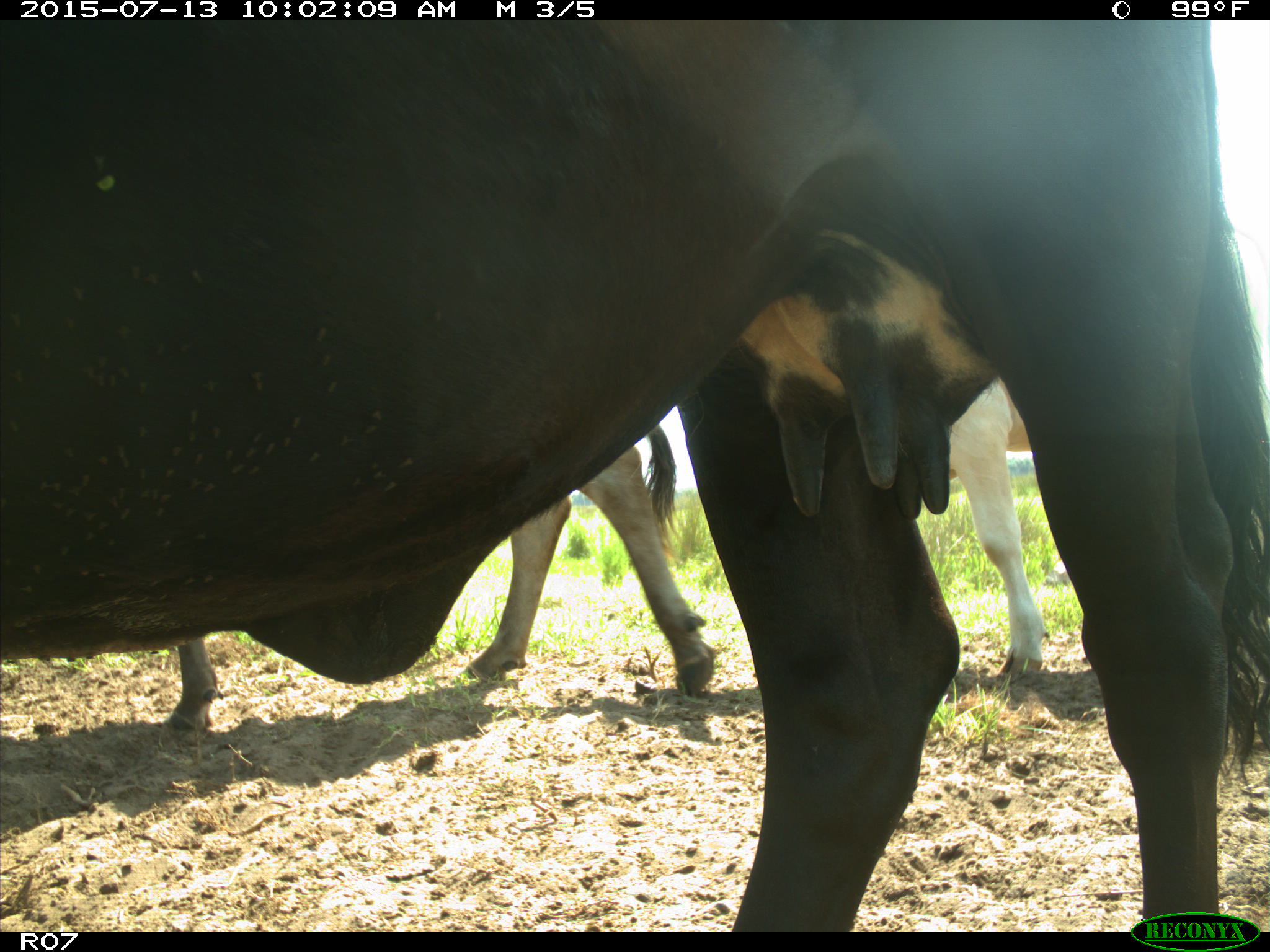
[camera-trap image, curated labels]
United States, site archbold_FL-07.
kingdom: Animalia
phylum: Chordata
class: Mammalia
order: Artiodactyla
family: Bovidae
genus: Bos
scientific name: Bos taurus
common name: domestic cow